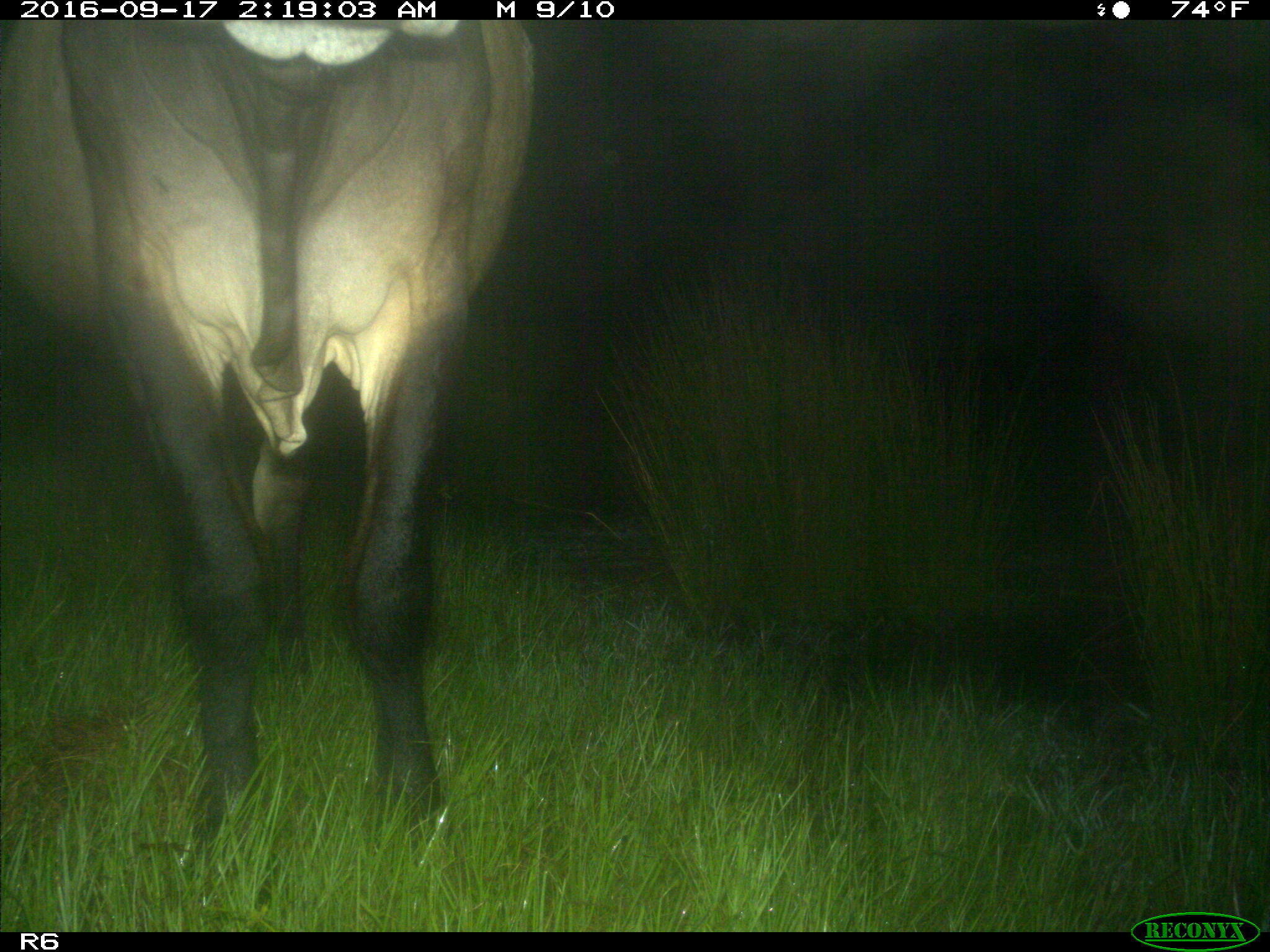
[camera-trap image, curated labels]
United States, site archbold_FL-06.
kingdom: Animalia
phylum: Chordata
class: Mammalia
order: Artiodactyla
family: Bovidae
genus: Bos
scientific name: Bos taurus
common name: domestic cow